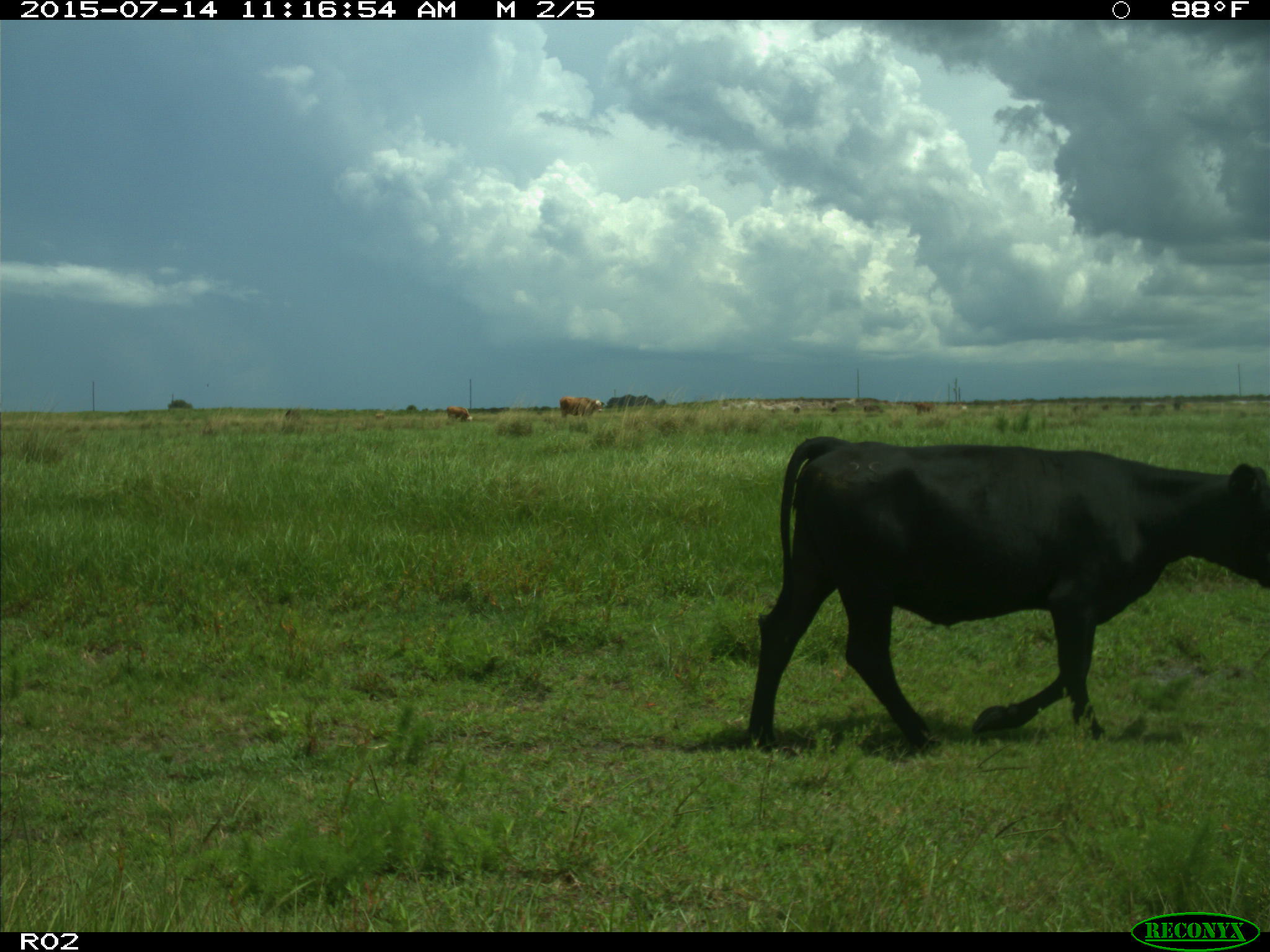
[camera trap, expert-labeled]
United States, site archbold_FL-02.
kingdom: Animalia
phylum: Chordata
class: Mammalia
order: Artiodactyla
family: Bovidae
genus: Bos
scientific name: Bos taurus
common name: domestic cow